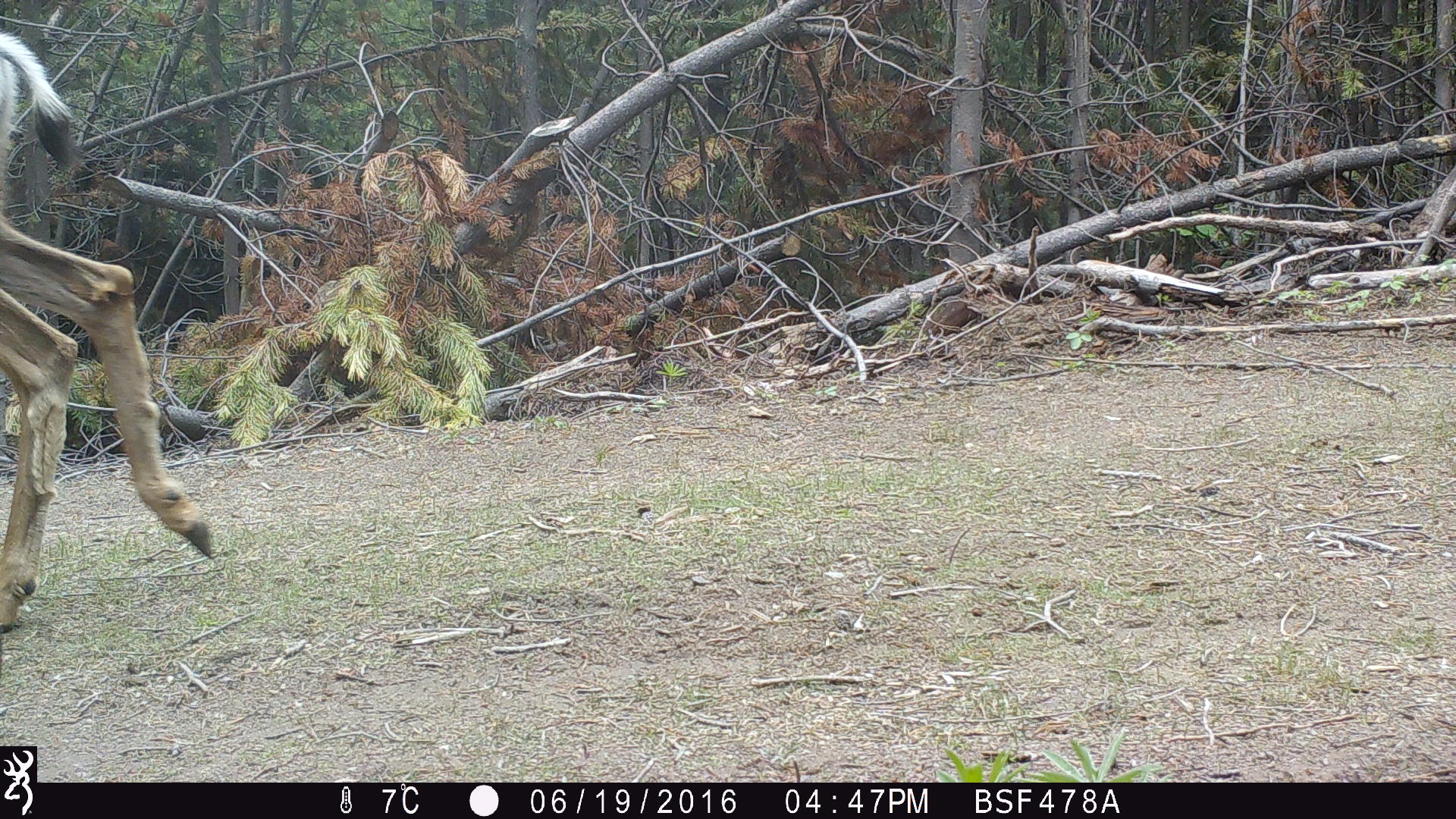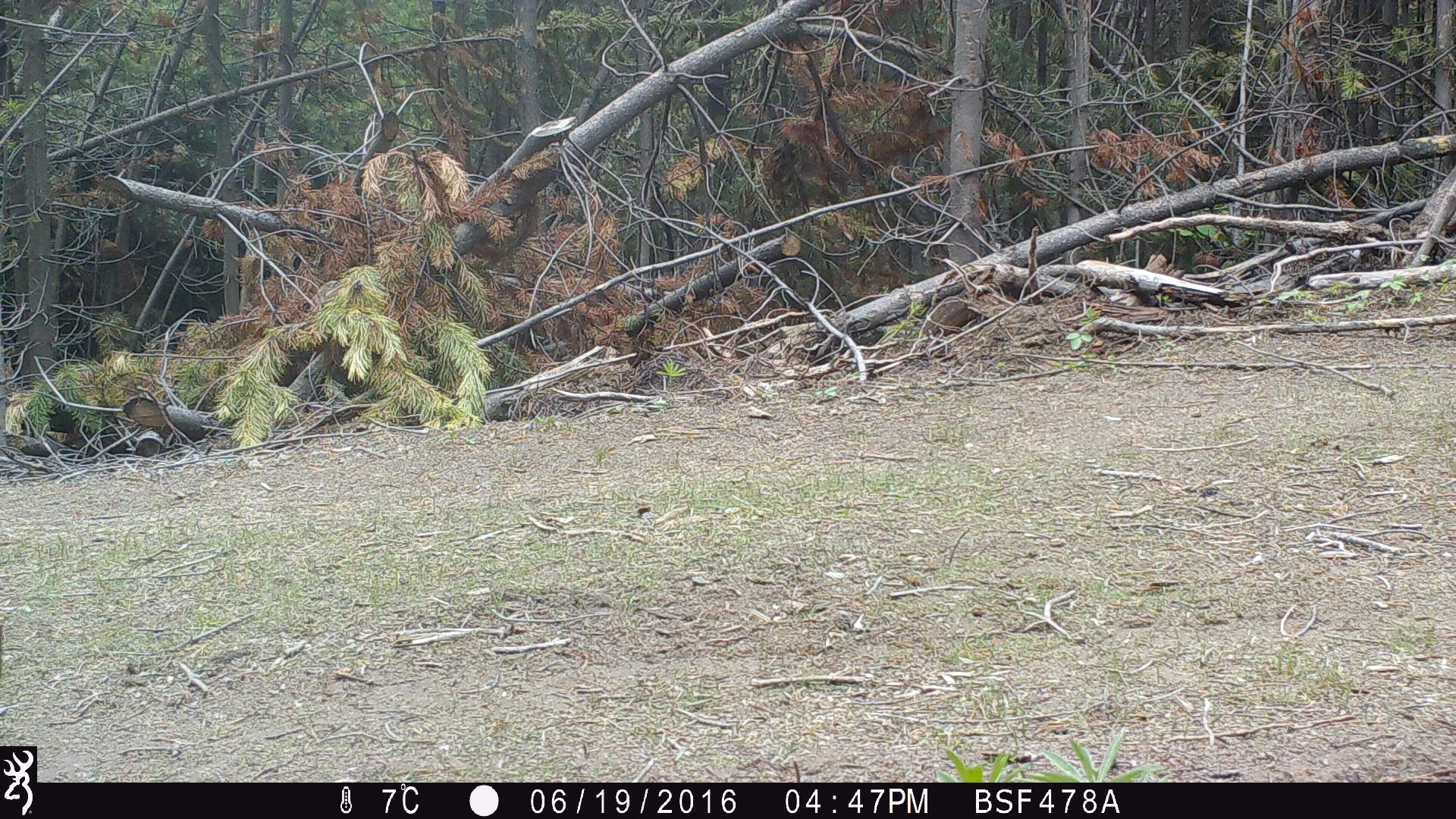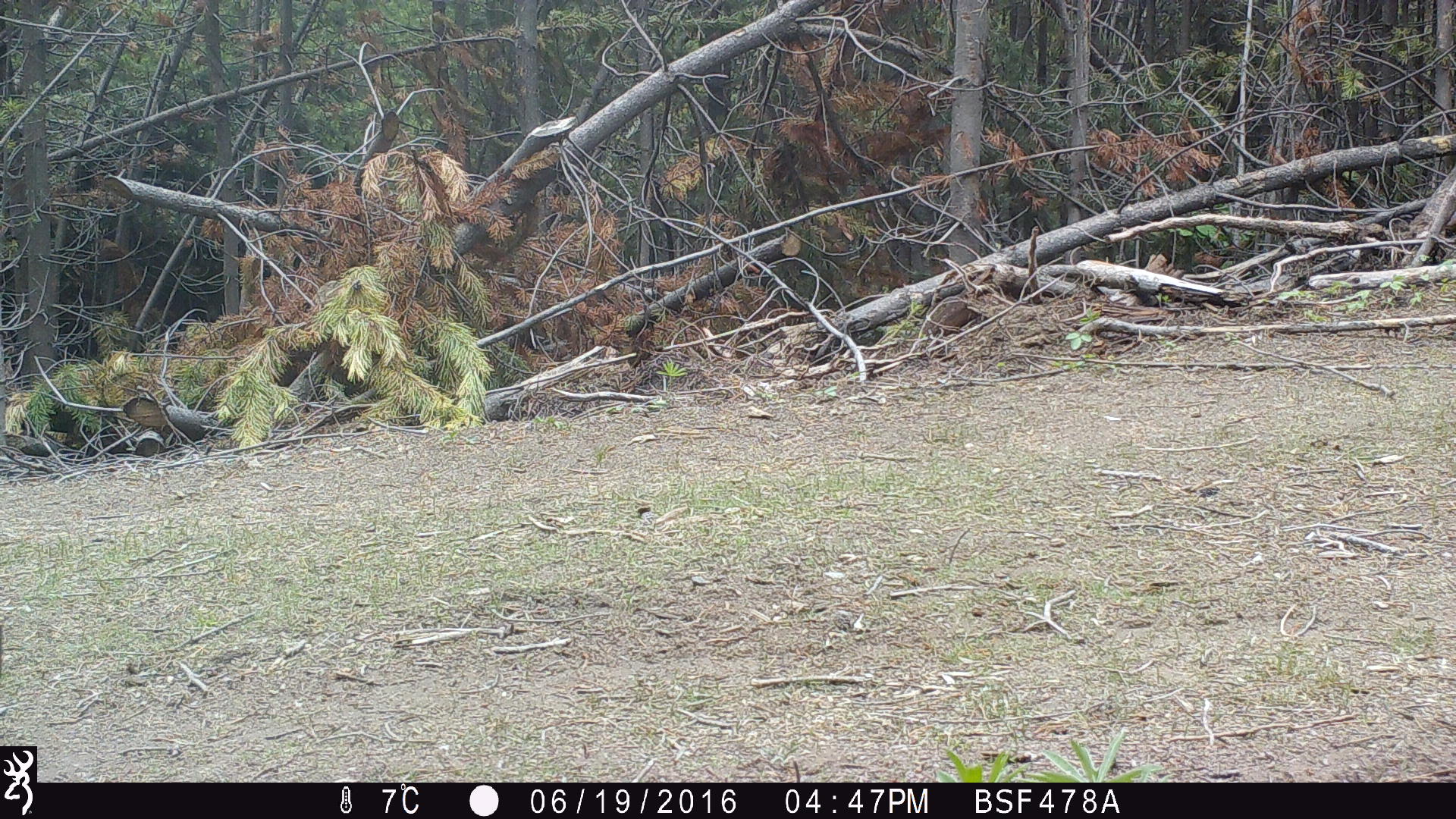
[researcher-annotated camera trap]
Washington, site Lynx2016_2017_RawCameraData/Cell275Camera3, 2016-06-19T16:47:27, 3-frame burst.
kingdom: Animalia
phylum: Chordata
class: Mammalia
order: Artiodactyla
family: Cervidae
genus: Odocoileus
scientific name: Odocoileus hemionus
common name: mule deer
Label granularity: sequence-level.